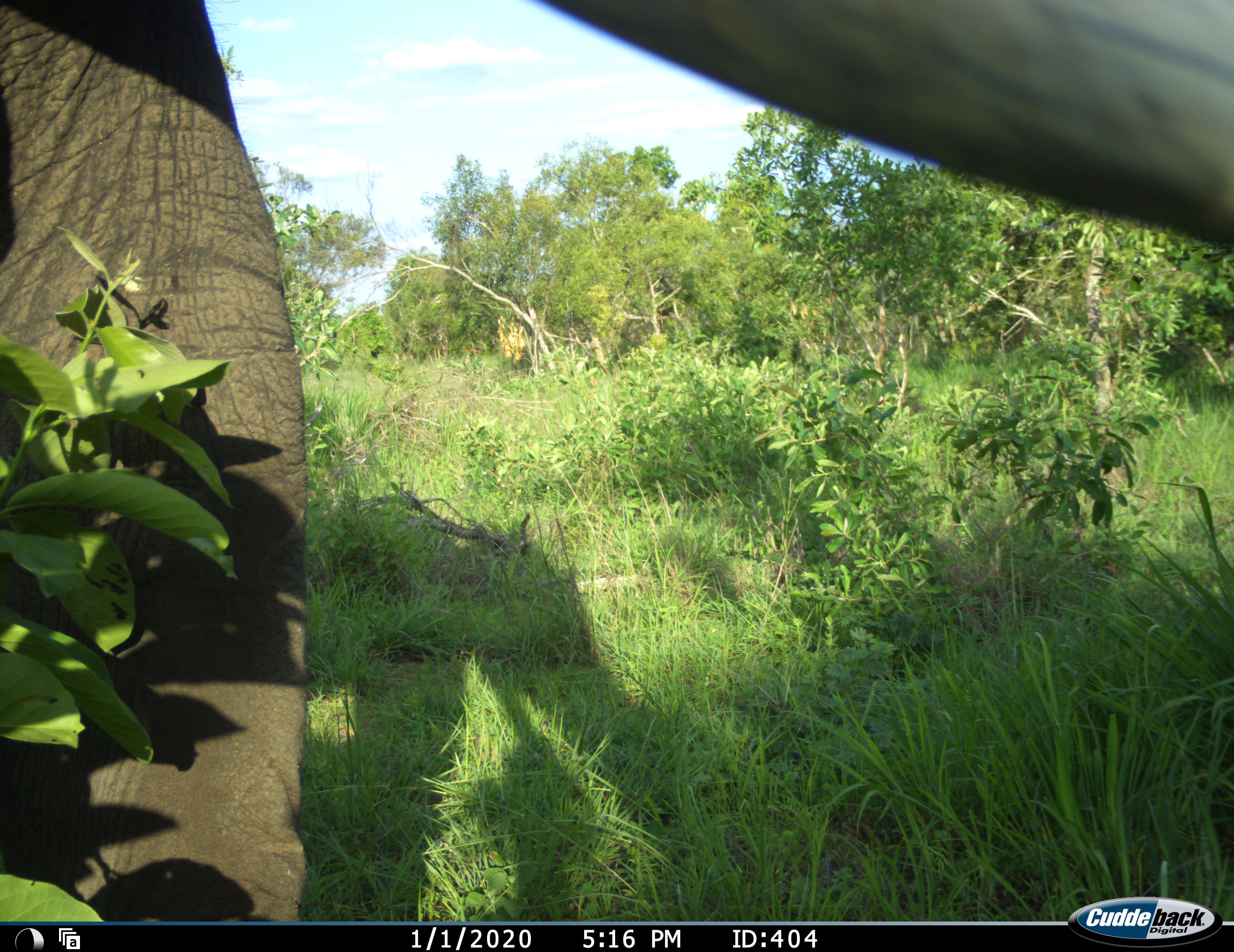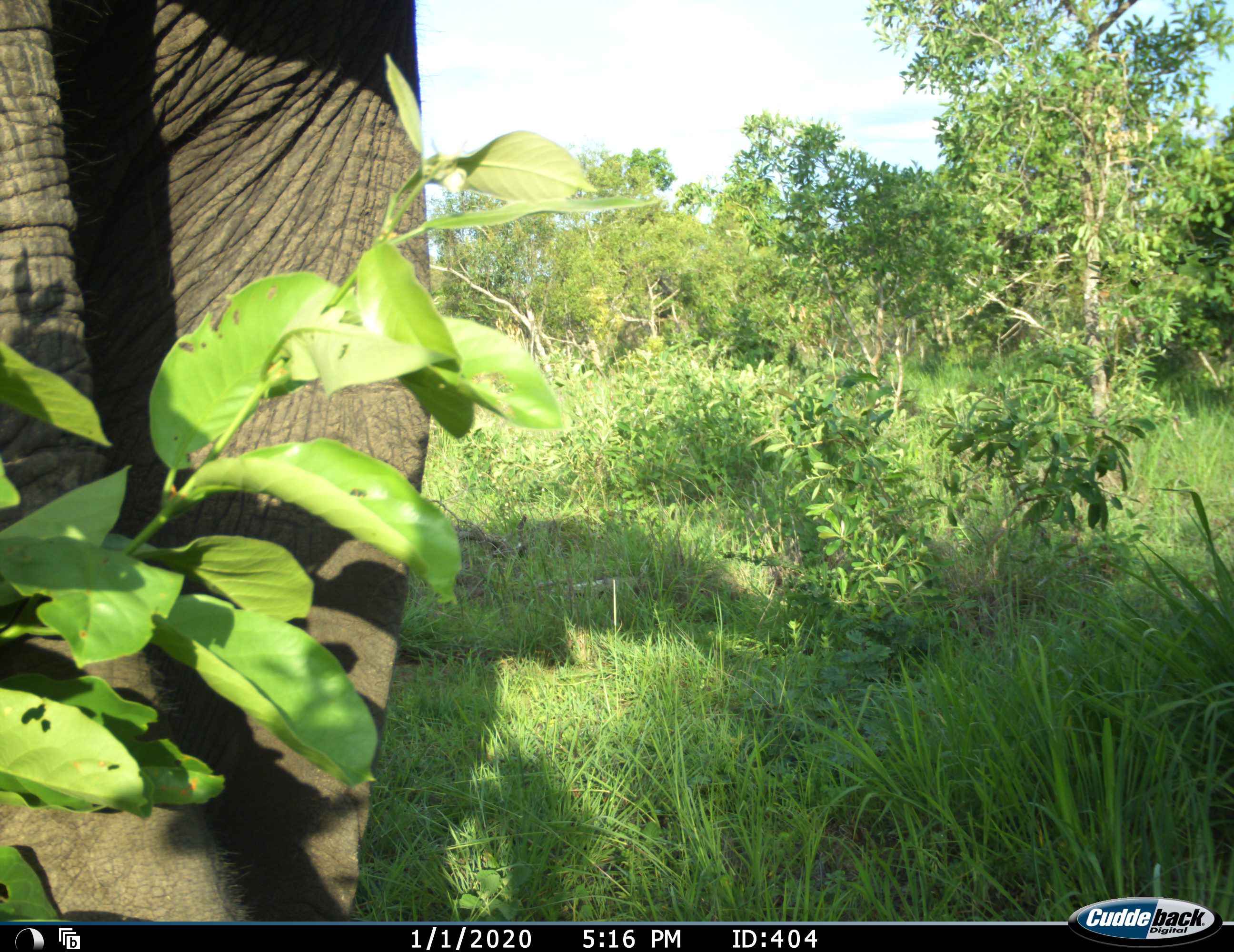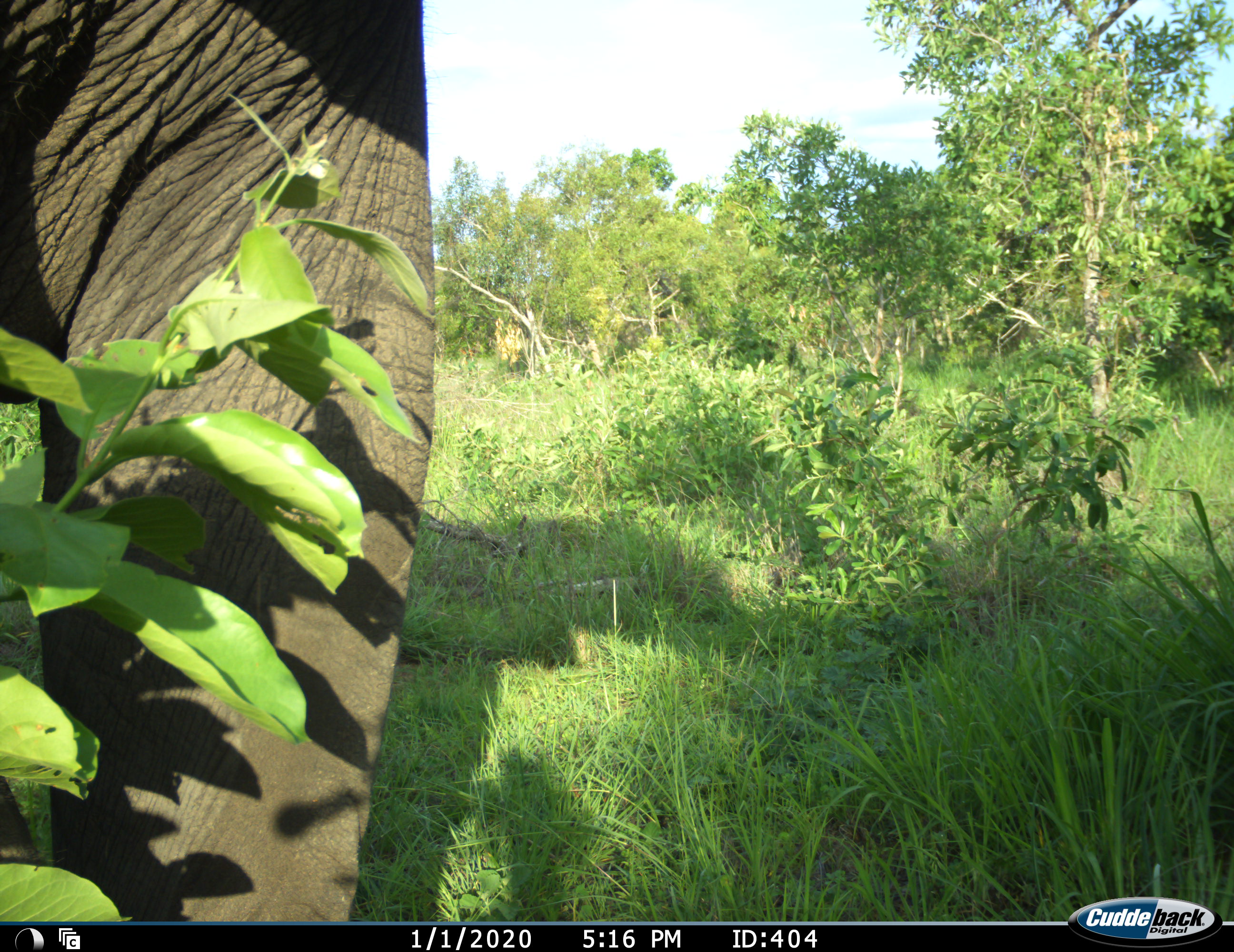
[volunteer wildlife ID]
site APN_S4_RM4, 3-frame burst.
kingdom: Animalia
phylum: Chordata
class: Mammalia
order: Proboscidea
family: Elephantidae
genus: Loxodonta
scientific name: Loxodonta africana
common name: african bush elephant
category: elephant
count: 1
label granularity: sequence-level